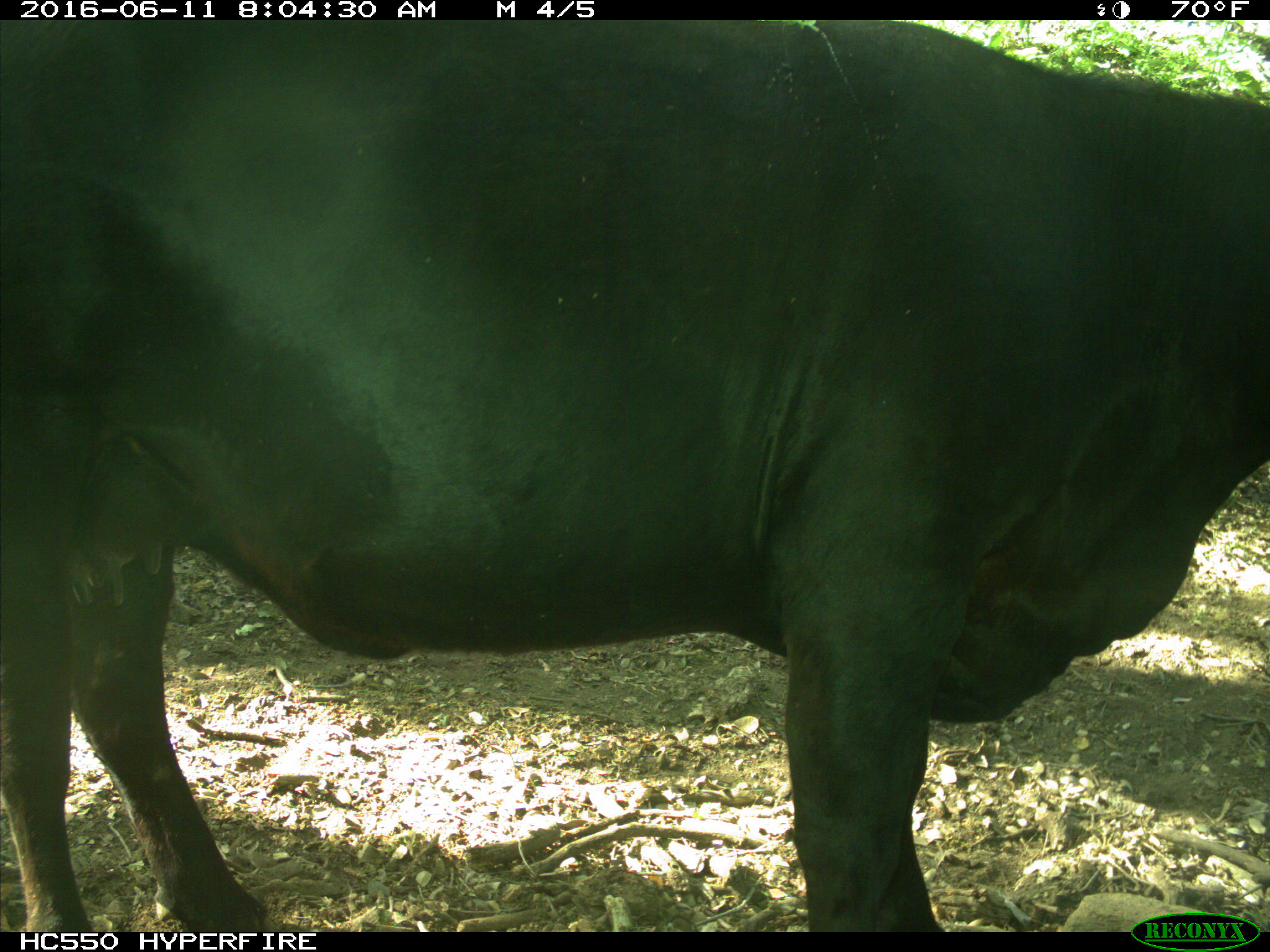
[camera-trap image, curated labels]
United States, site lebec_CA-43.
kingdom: Animalia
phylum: Chordata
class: Mammalia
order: Artiodactyla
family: Bovidae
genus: Bos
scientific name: Bos taurus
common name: domestic cow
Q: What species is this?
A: Bos taurus (domestic cow).